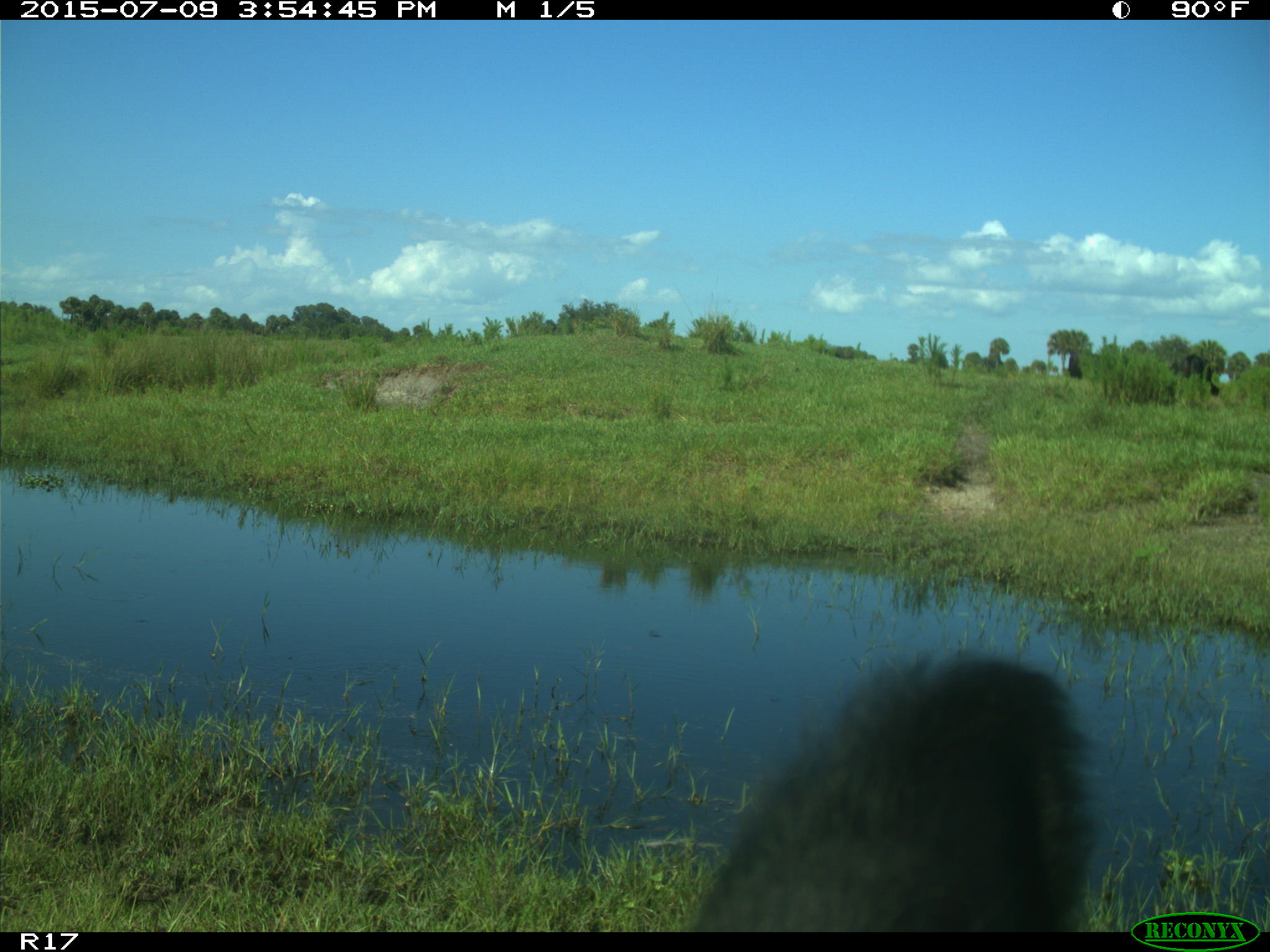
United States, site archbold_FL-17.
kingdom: Animalia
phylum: Chordata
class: Mammalia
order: Artiodactyla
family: Bovidae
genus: Bos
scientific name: Bos taurus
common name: domestic cow